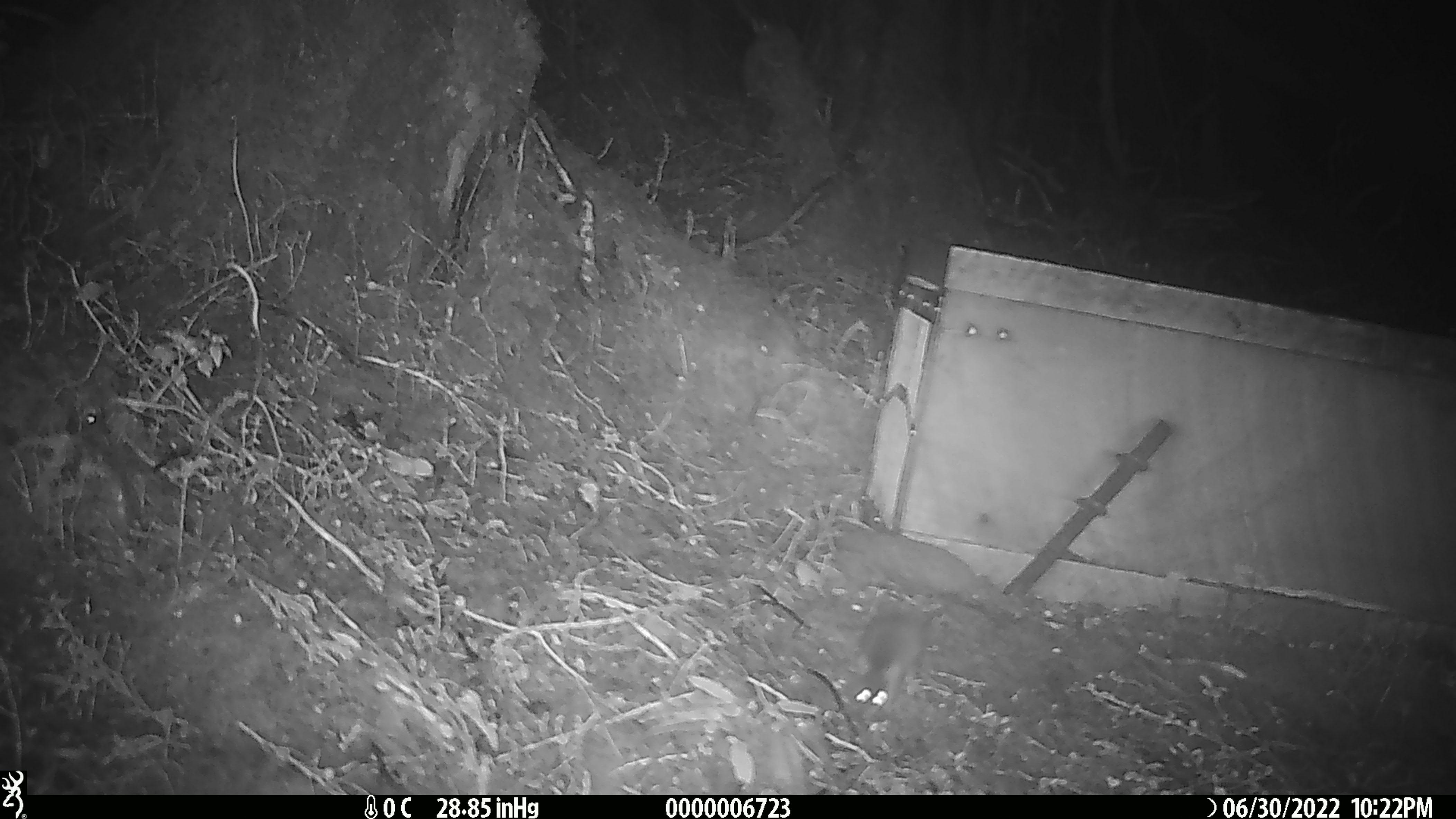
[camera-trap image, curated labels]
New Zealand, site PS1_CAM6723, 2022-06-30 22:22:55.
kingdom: Animalia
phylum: Chordata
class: Mammalia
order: Rodentia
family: Muridae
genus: Mus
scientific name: Mus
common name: mouse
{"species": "mouse (Mus)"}